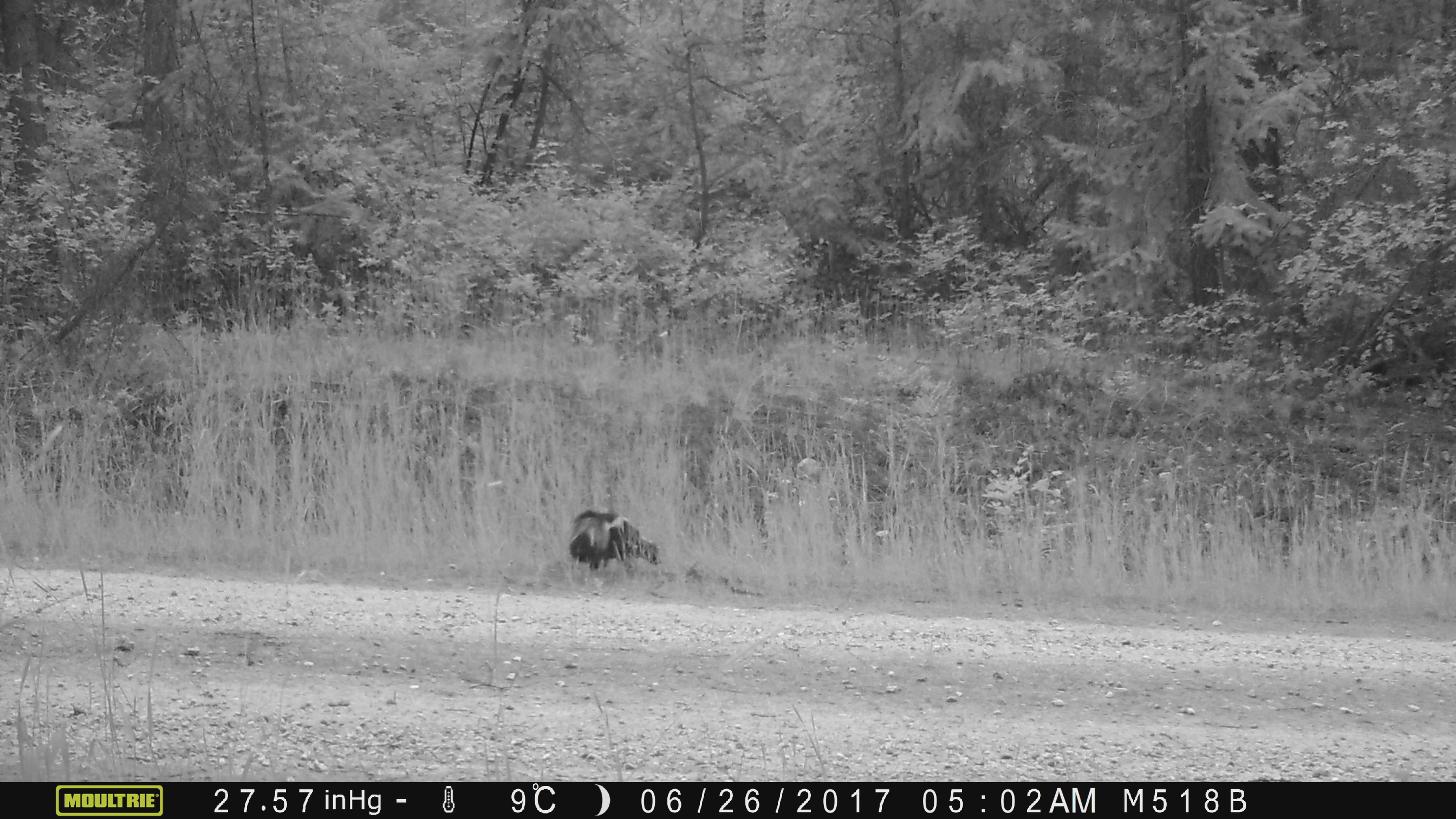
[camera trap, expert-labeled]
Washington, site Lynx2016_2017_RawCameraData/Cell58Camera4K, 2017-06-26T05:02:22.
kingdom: Animalia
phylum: Chordata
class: Mammalia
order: Carnivora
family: Mephitidae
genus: Mephitis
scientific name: Mephitis mephitis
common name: striped skunk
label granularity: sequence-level